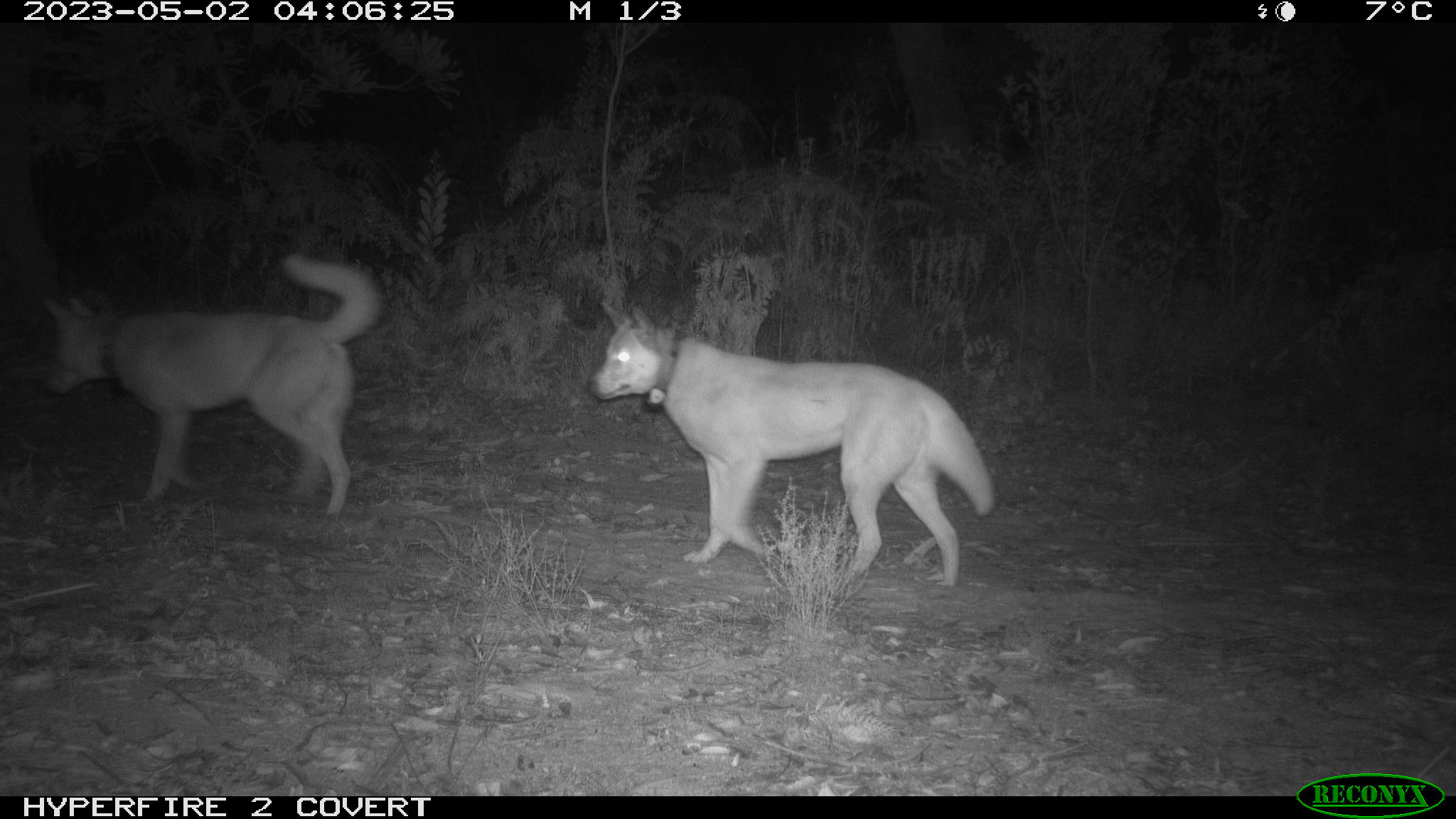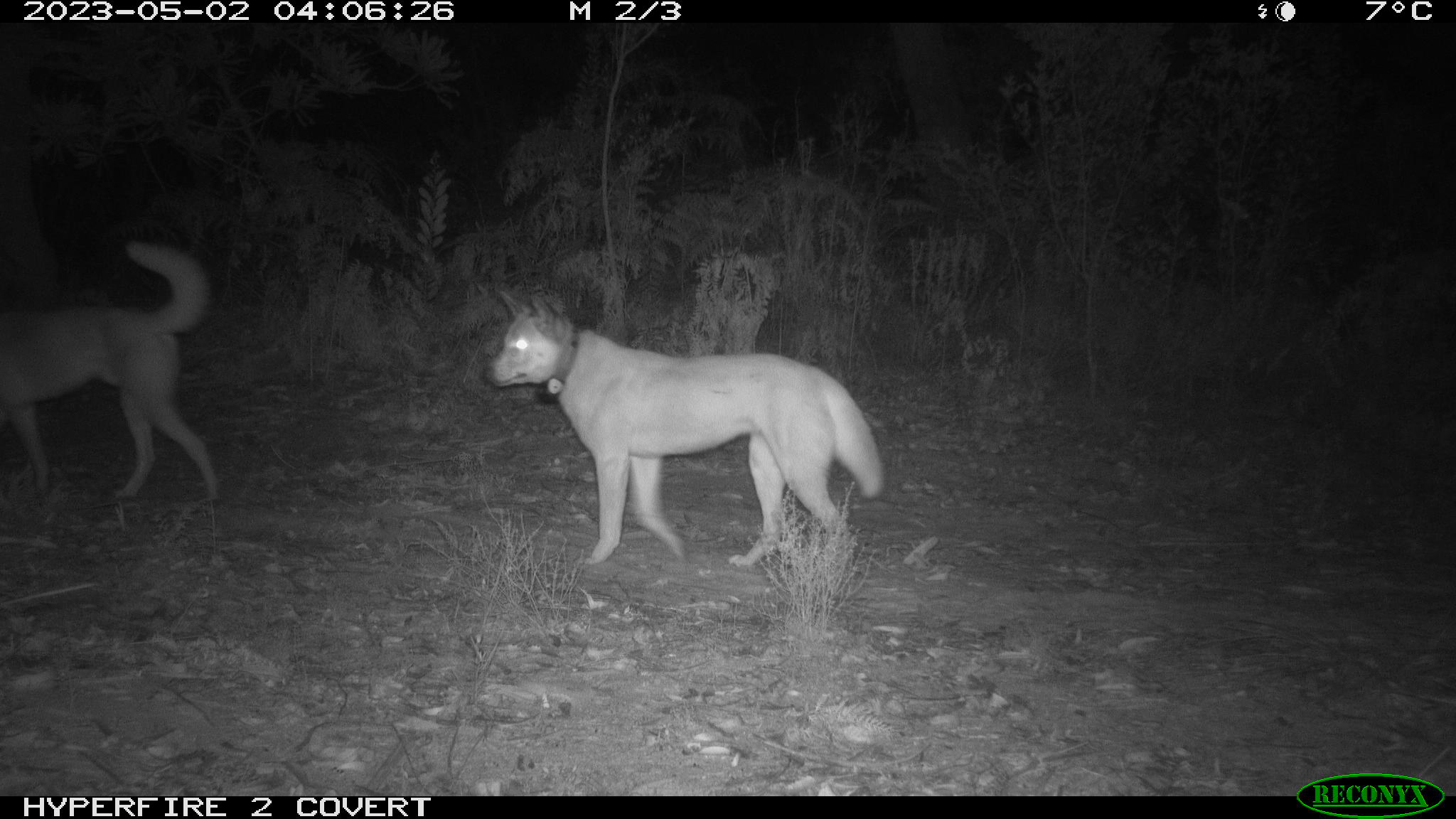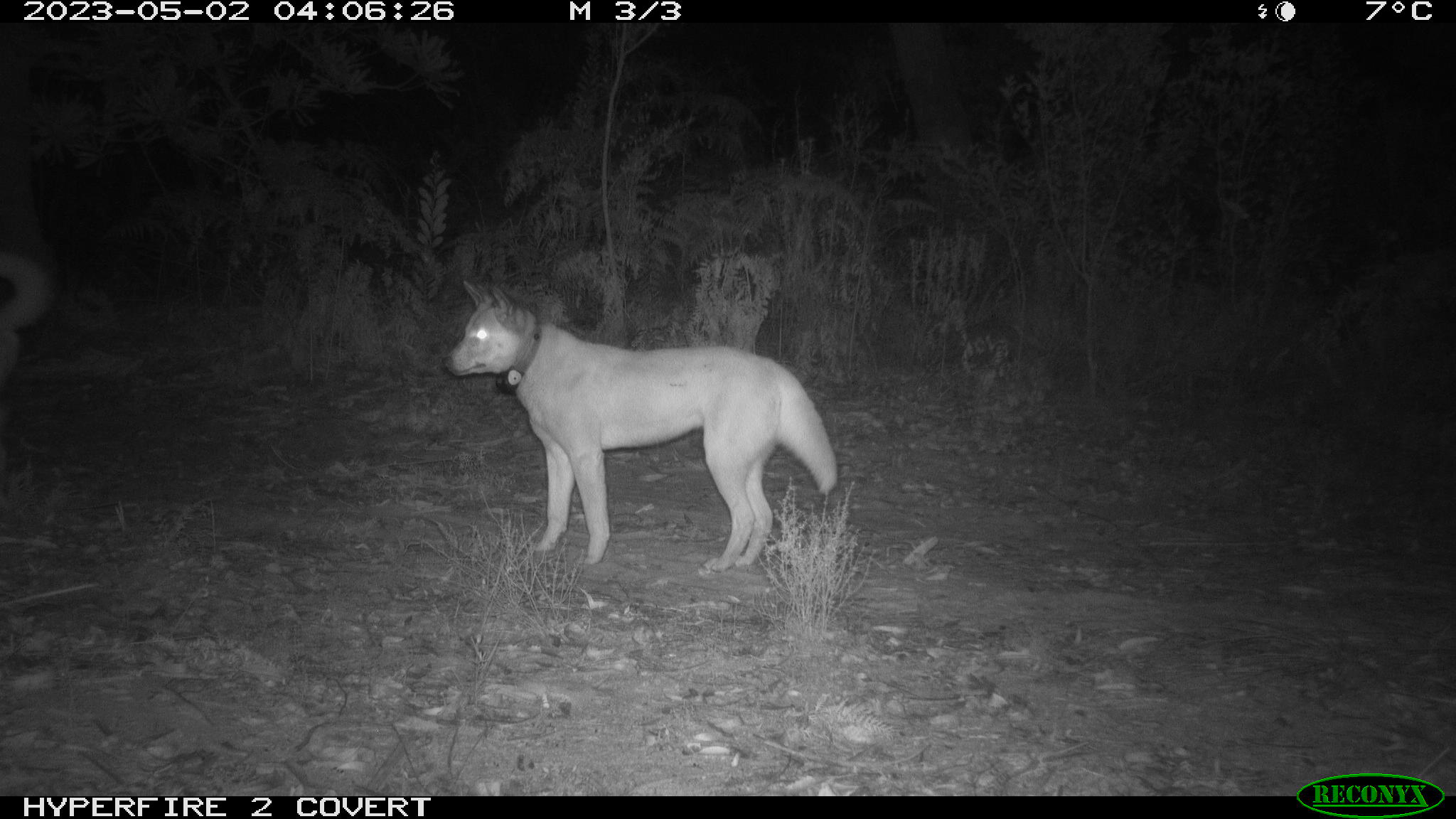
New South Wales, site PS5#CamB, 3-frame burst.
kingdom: Animalia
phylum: Chordata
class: Mammalia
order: Carnivora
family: Canidae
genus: Canis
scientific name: Canis familiaris dingo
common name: dingo